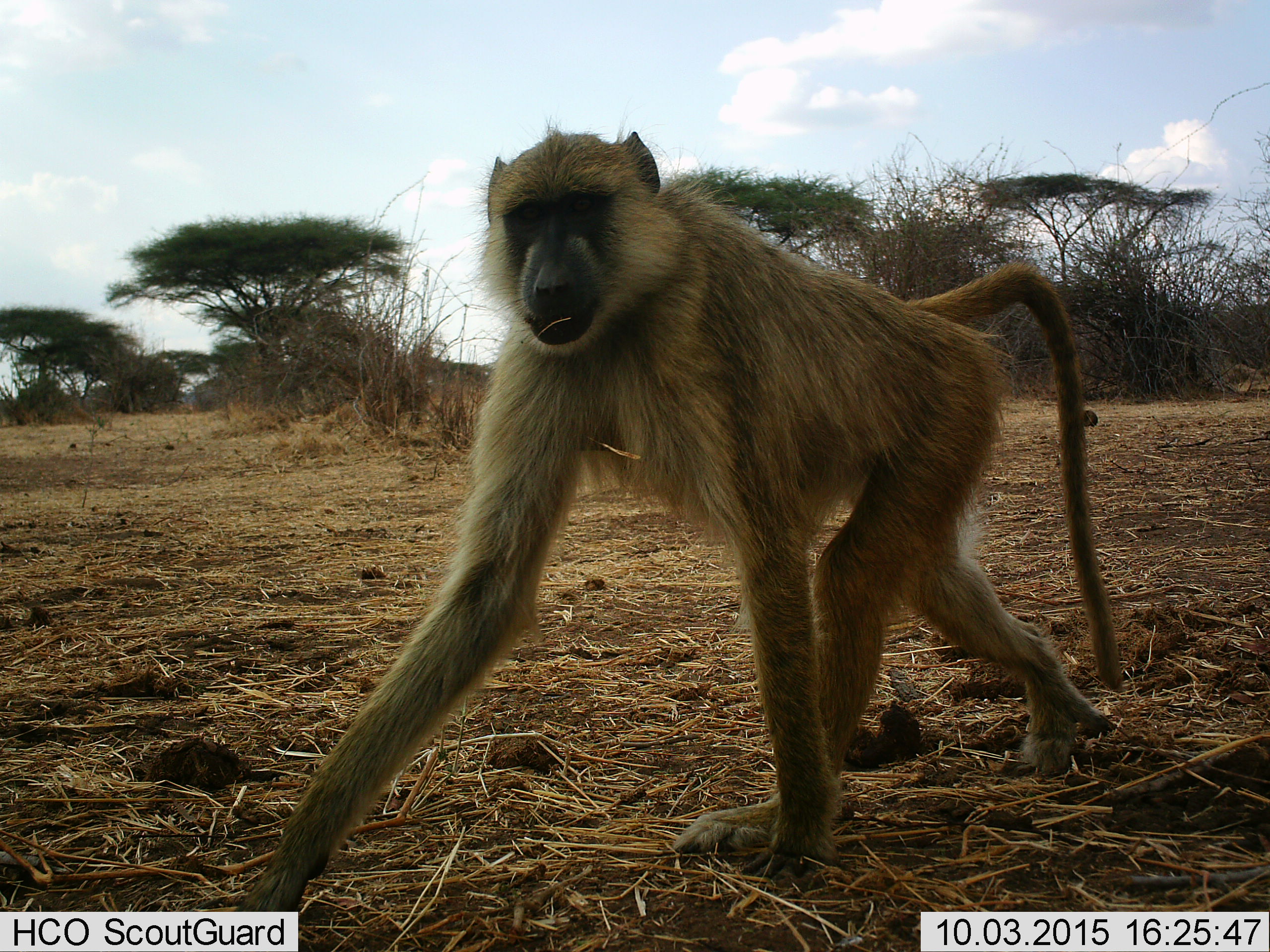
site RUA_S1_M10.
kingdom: Animalia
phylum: Chordata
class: Mammalia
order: Primates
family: Cercopithecidae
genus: Papio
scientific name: Papio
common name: baboon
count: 1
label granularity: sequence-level